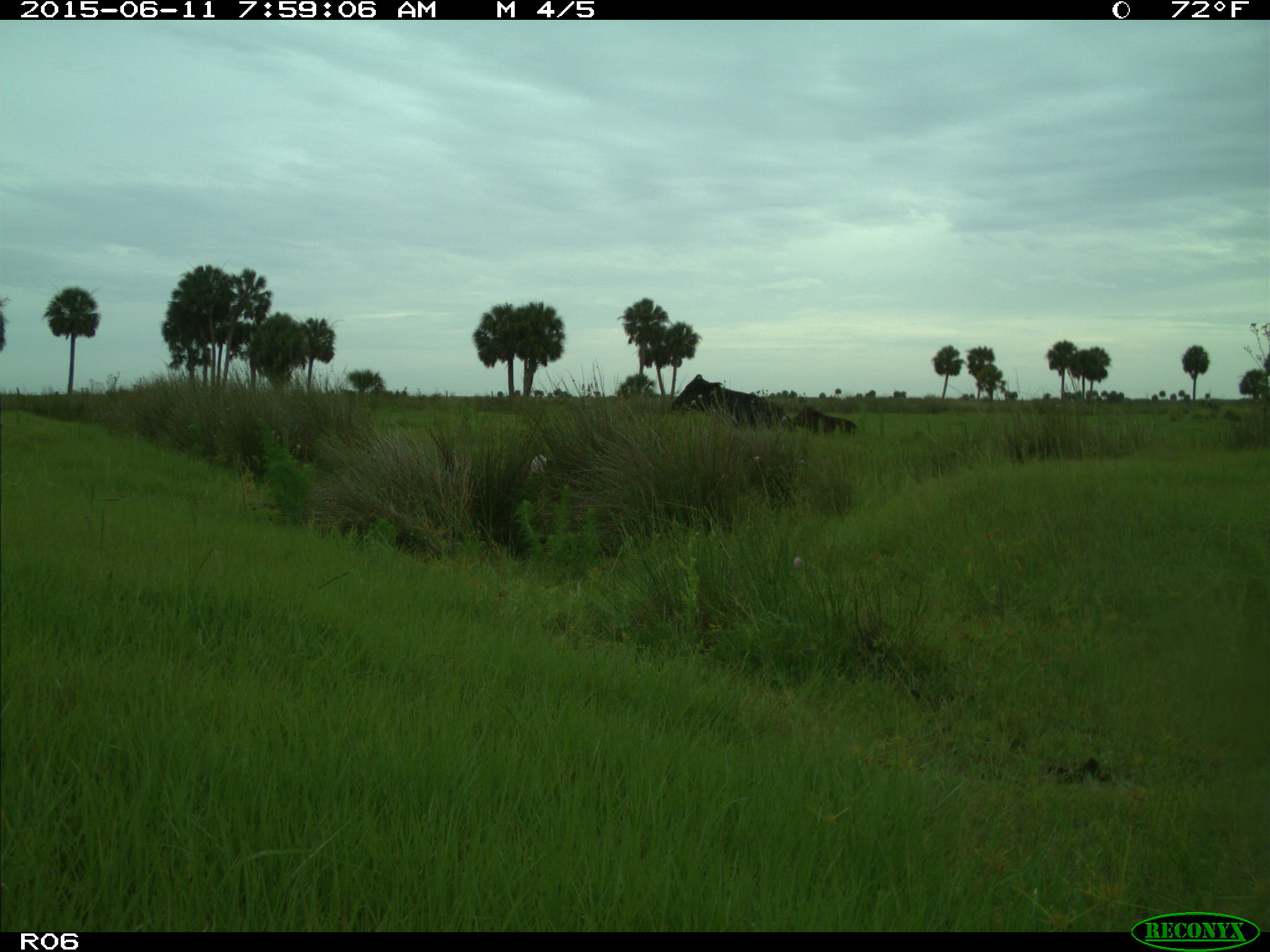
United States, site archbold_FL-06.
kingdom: Animalia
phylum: Chordata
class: Mammalia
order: Artiodactyla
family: Bovidae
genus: Bos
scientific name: Bos taurus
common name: domestic cow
Bos taurus (domestic cow).